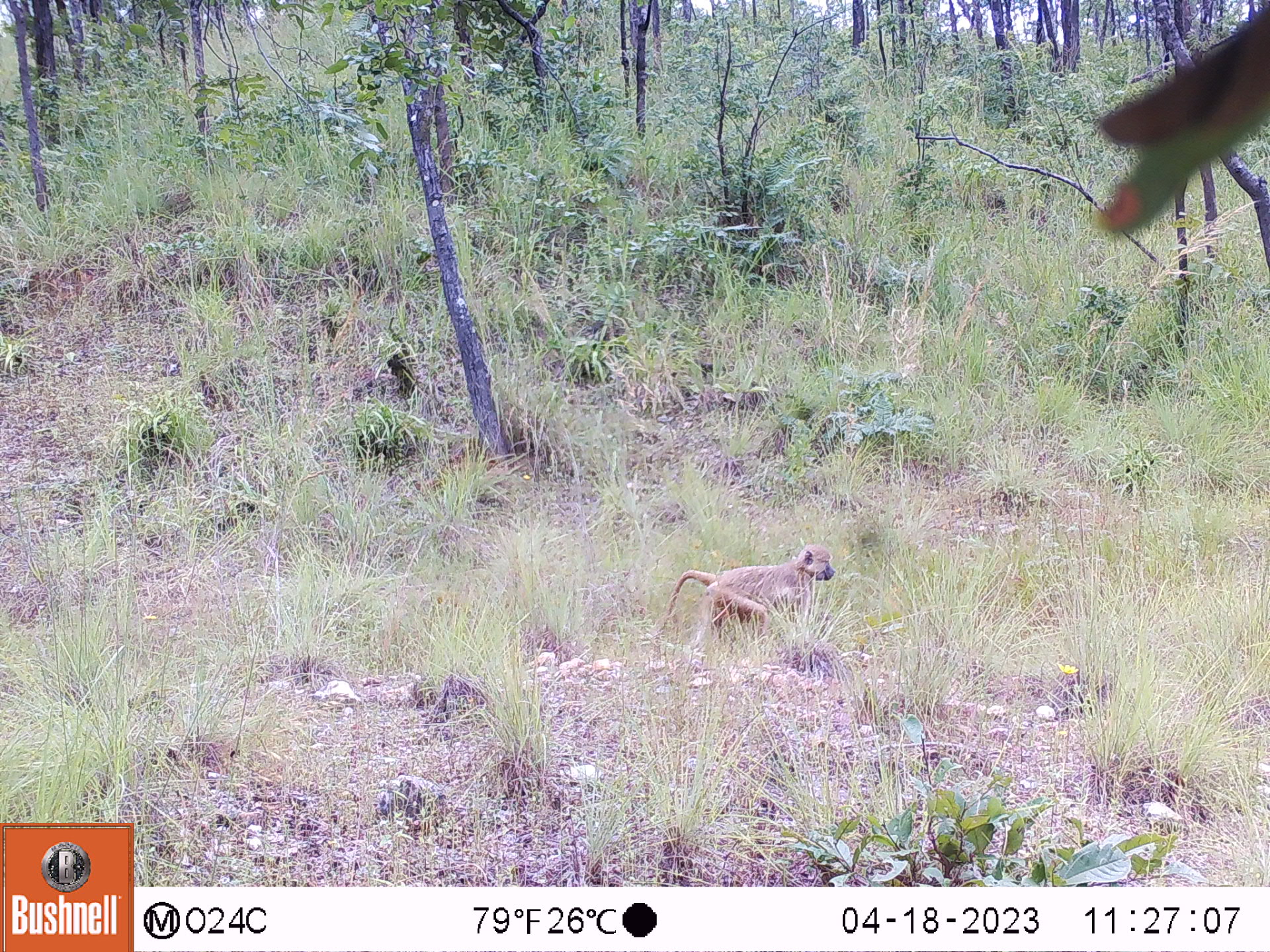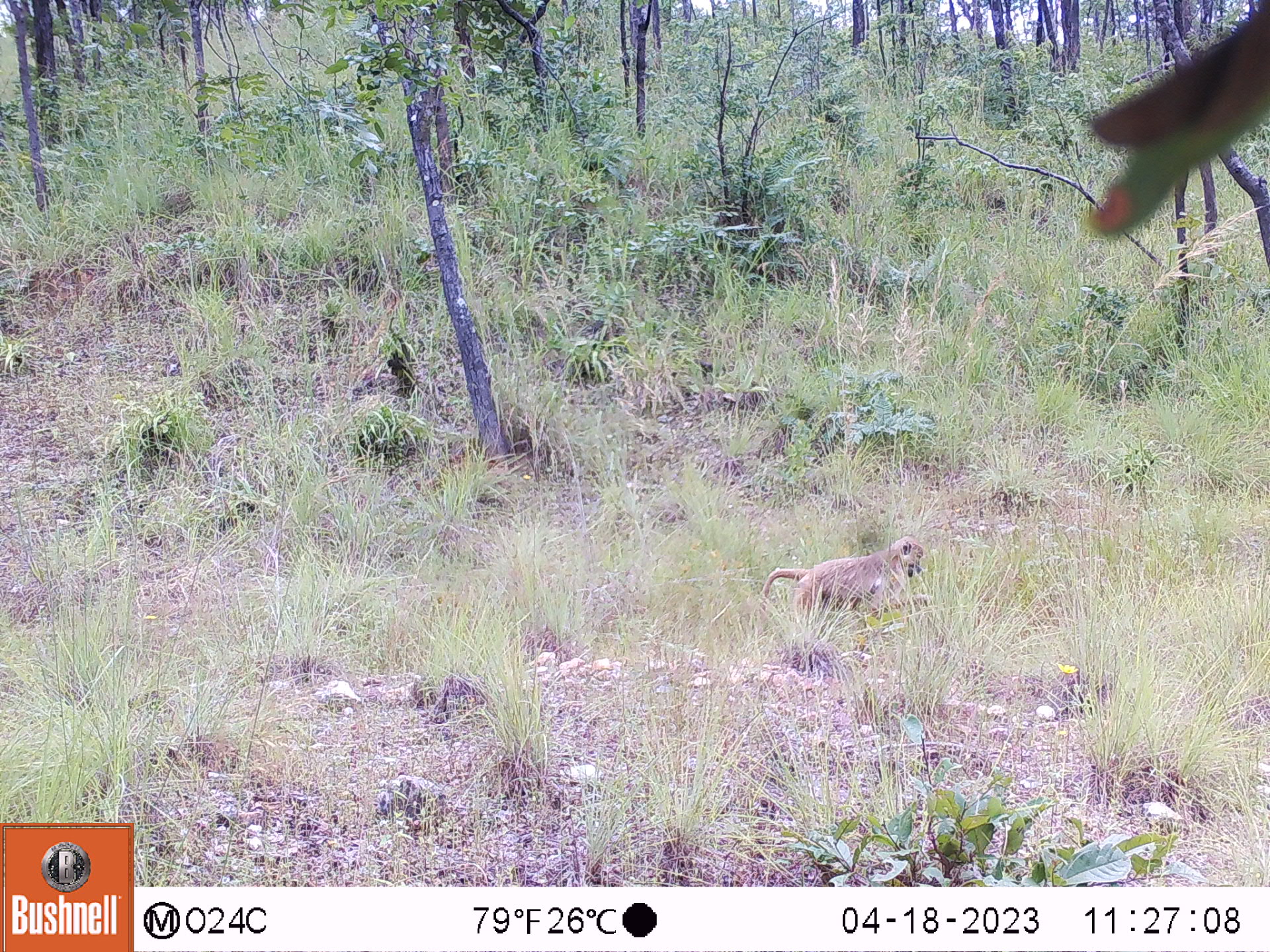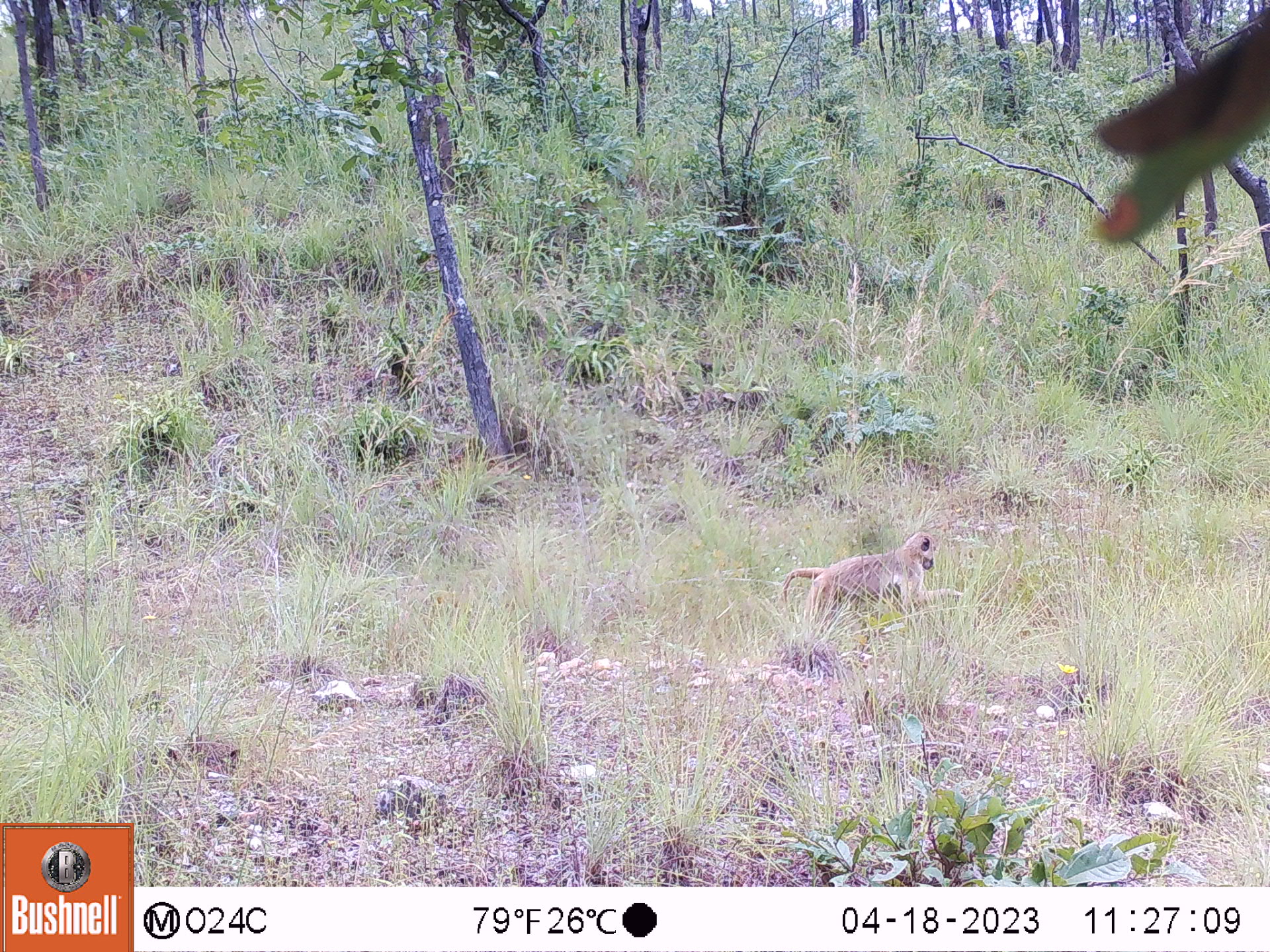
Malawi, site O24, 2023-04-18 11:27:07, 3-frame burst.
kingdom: Animalia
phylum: Chordata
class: Mammalia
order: Primates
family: Cercopithecidae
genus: Papio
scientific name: Papio cynocephalus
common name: yellow baboon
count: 1